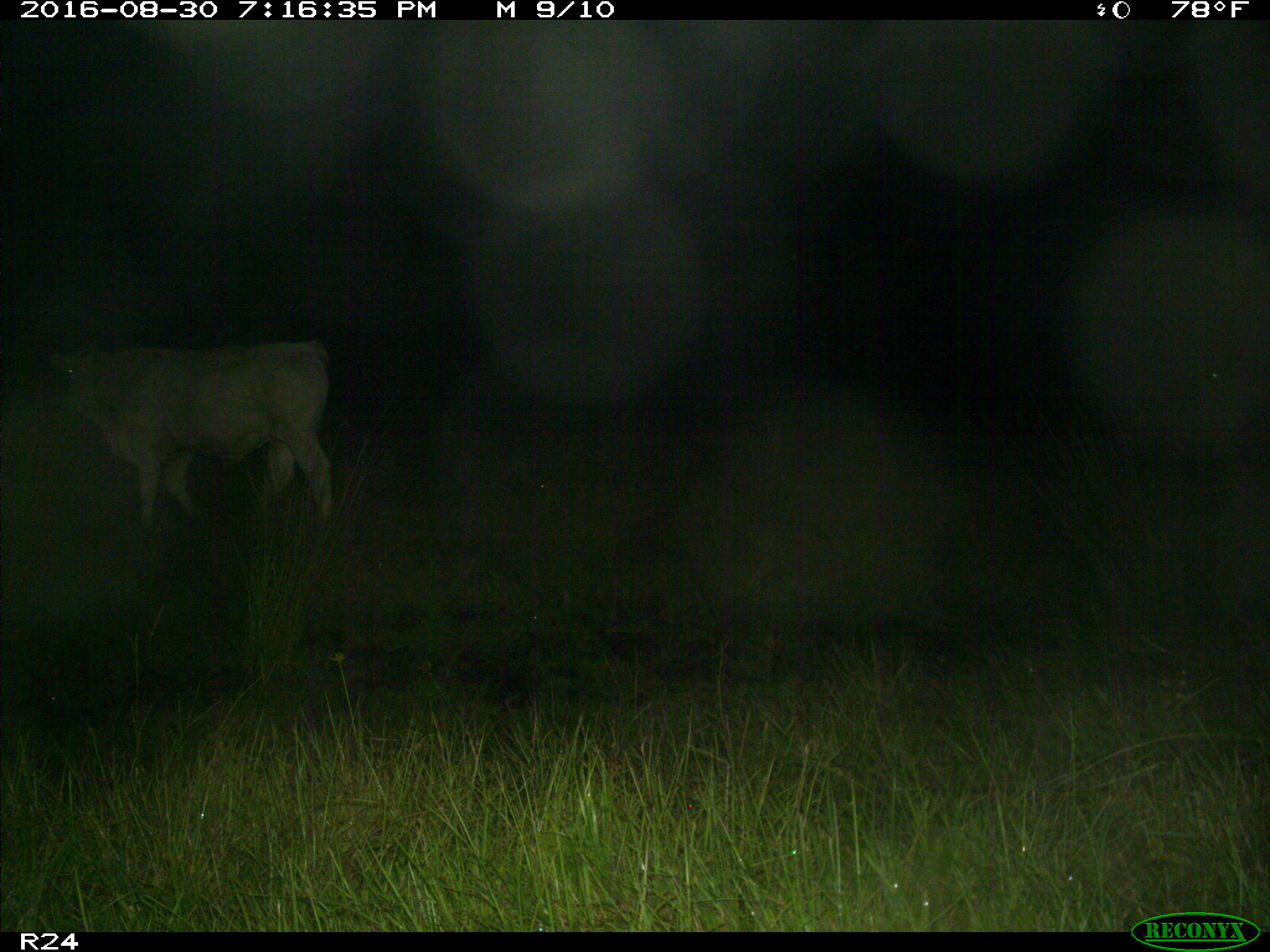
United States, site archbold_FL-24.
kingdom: Animalia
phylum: Chordata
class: Mammalia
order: Artiodactyla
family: Bovidae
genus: Bos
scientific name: Bos taurus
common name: domestic cow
Bos taurus (domestic cow).